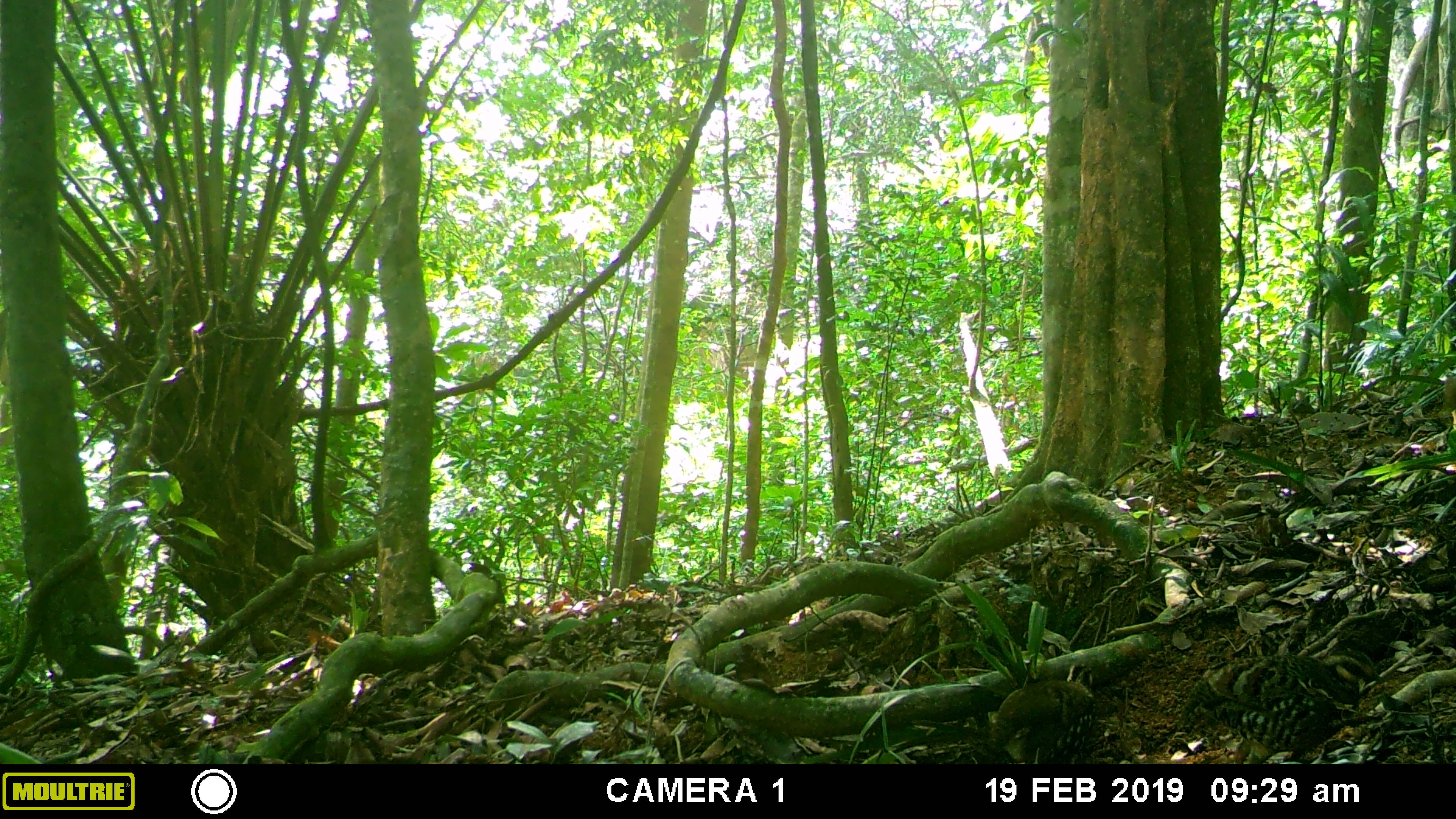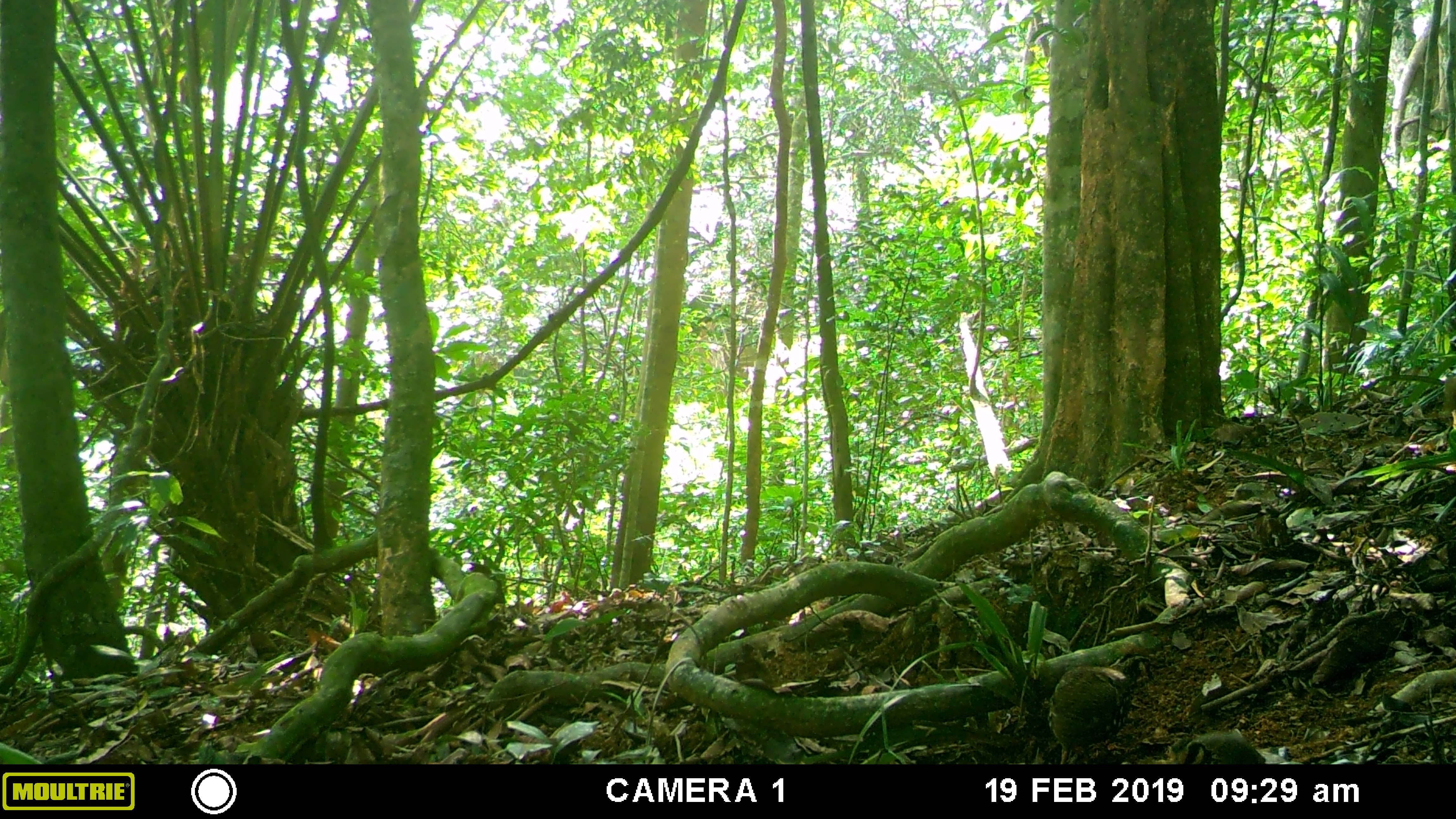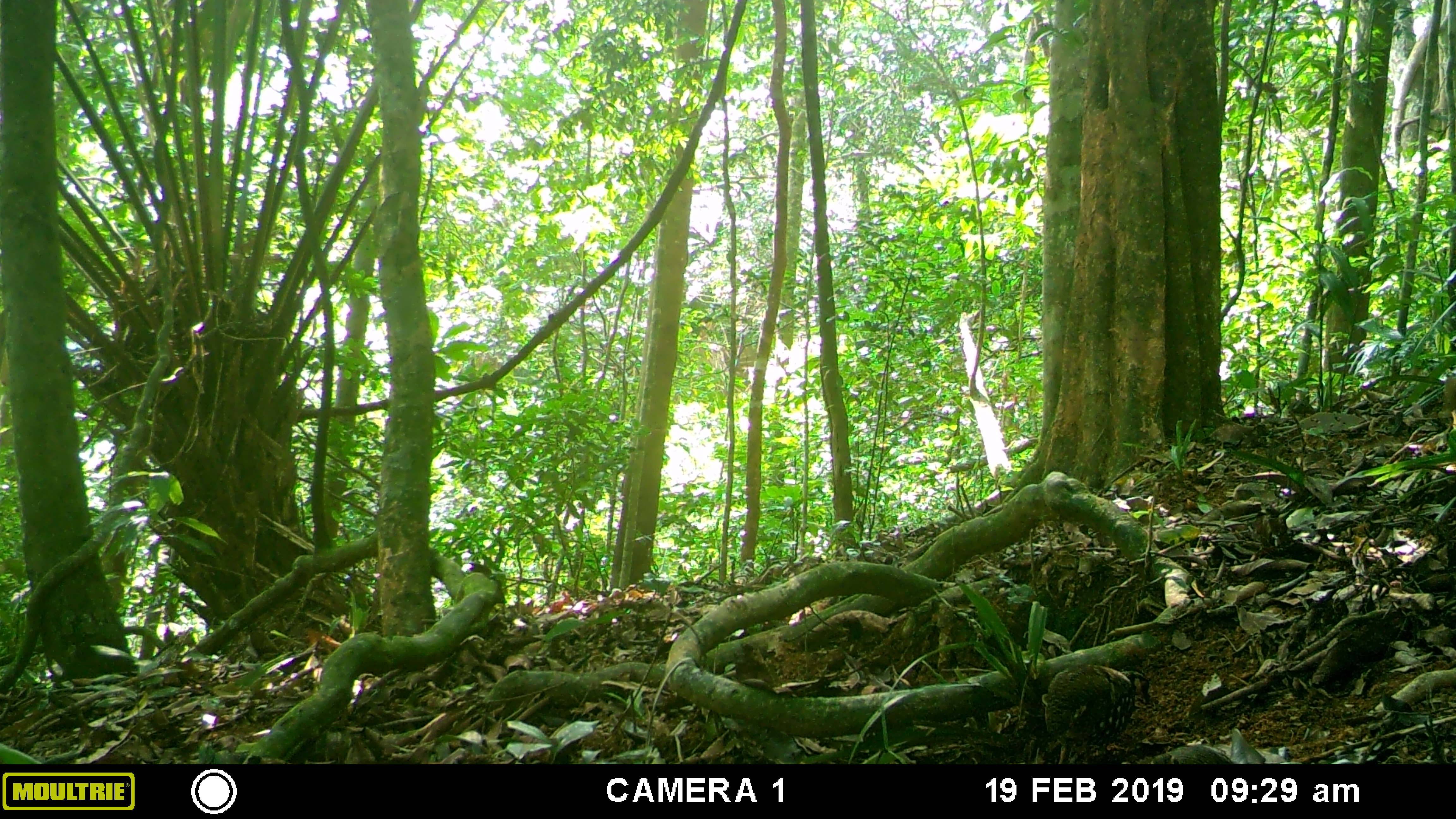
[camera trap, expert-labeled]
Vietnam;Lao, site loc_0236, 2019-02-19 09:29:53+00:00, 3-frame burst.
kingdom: Animalia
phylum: Chordata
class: Aves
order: Galliformes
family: Phasianidae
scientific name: Phasianidae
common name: partridge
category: unidentified partridge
Unidentified partridge (partridge) (Phasianidae). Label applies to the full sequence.